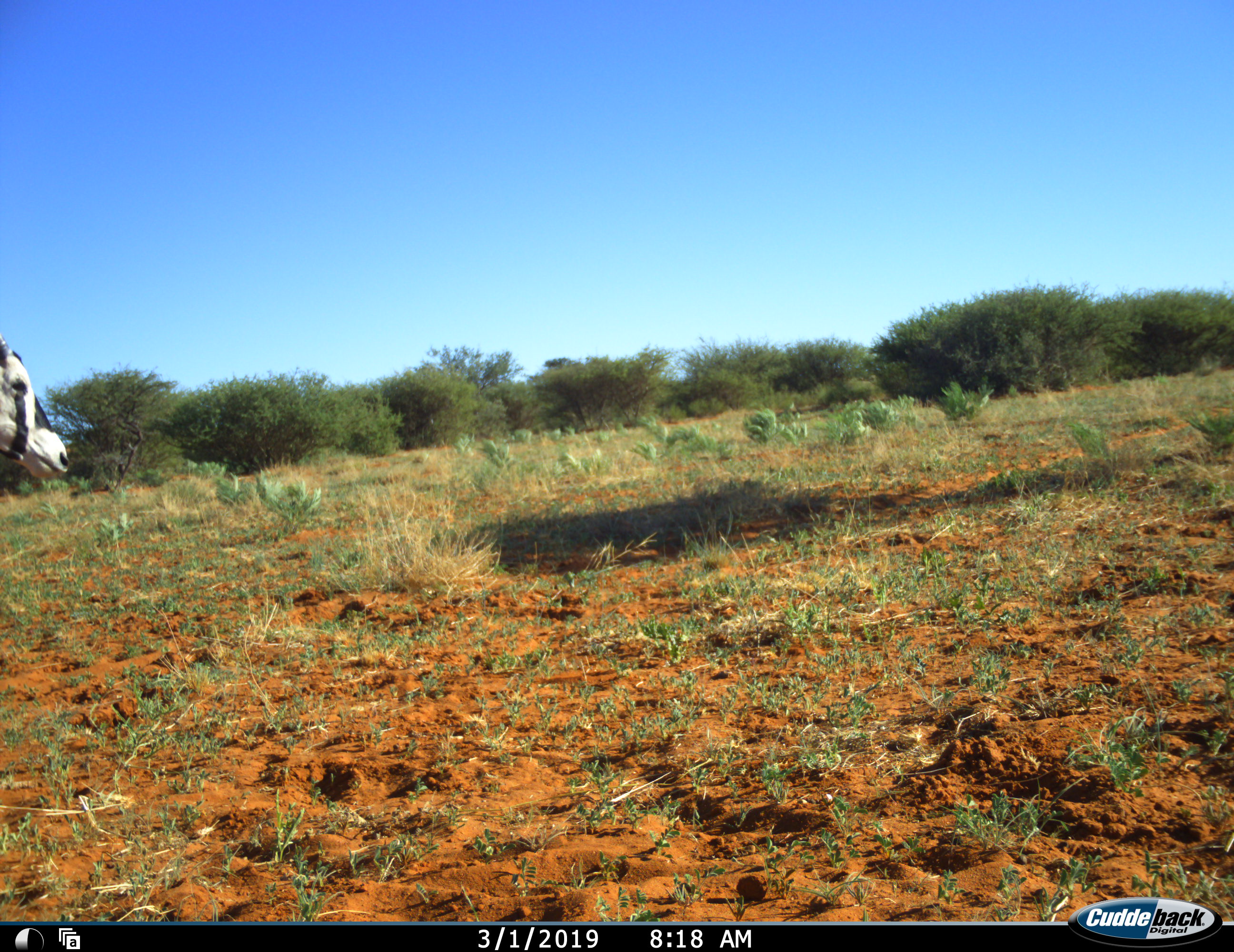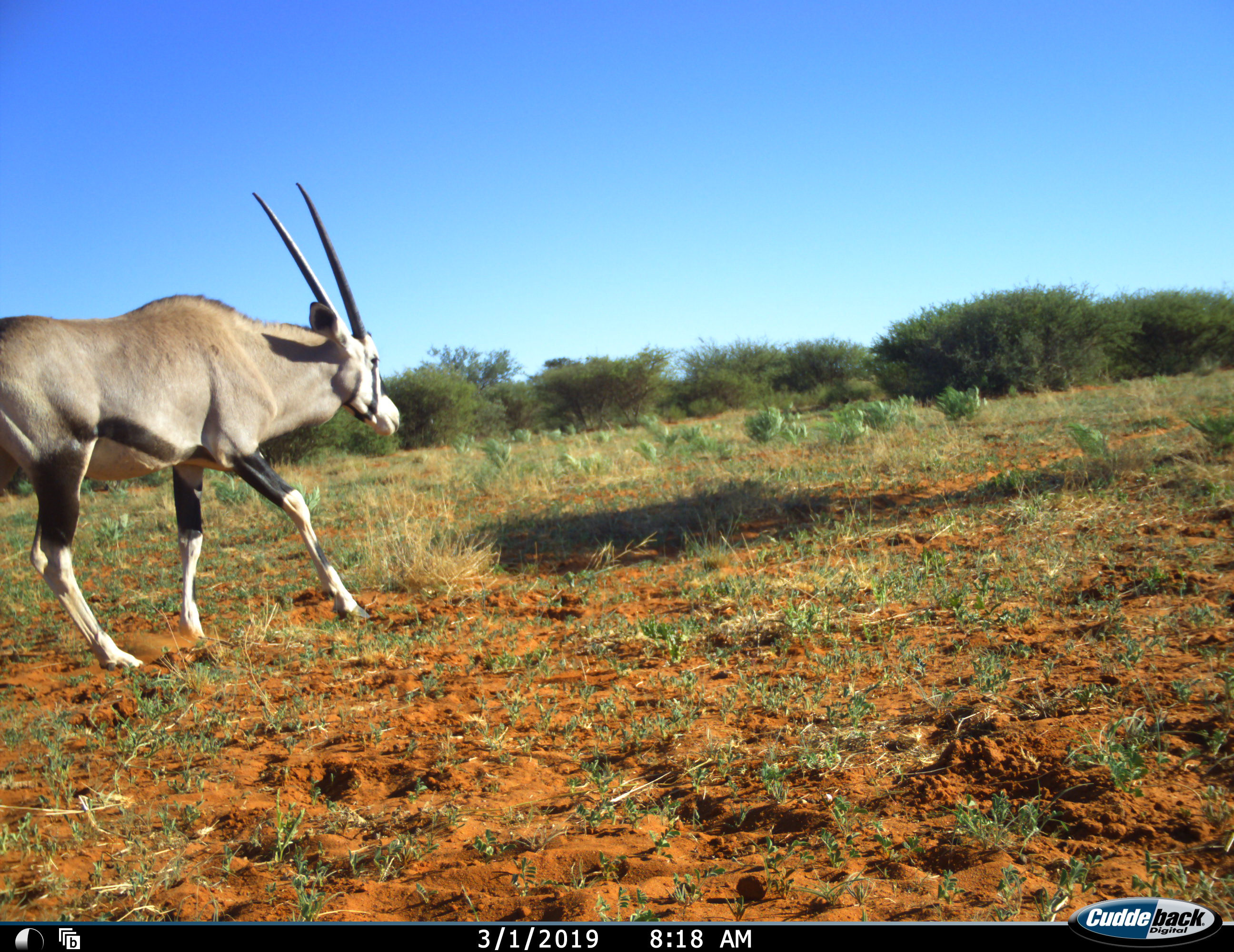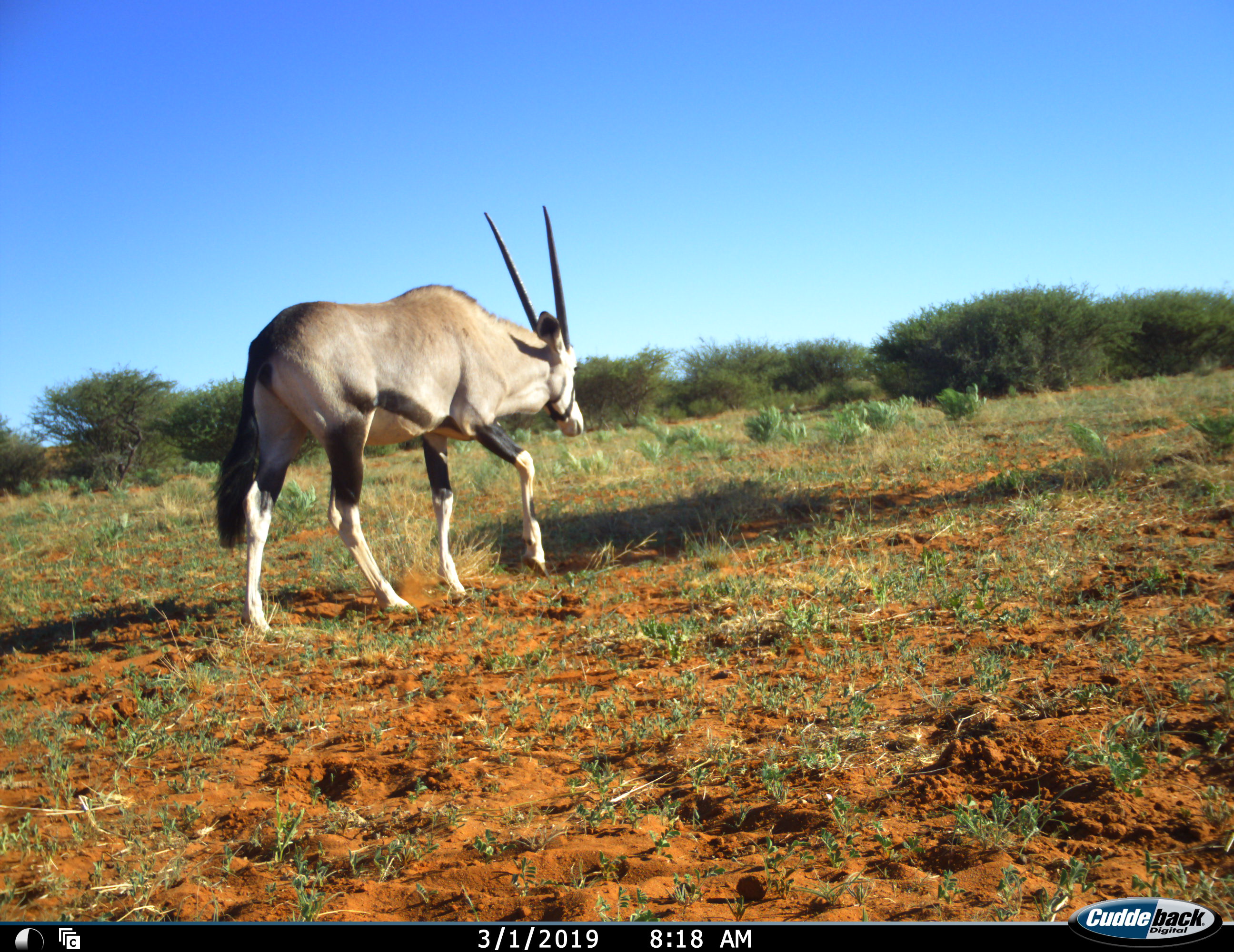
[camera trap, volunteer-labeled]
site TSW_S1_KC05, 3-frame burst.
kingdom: Animalia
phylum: Chordata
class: Mammalia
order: Artiodactyla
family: Bovidae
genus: Oryx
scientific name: Oryx gazella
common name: gemsbok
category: oryx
Oryx (gemsbok) (Oryx gazella), count 1. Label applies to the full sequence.